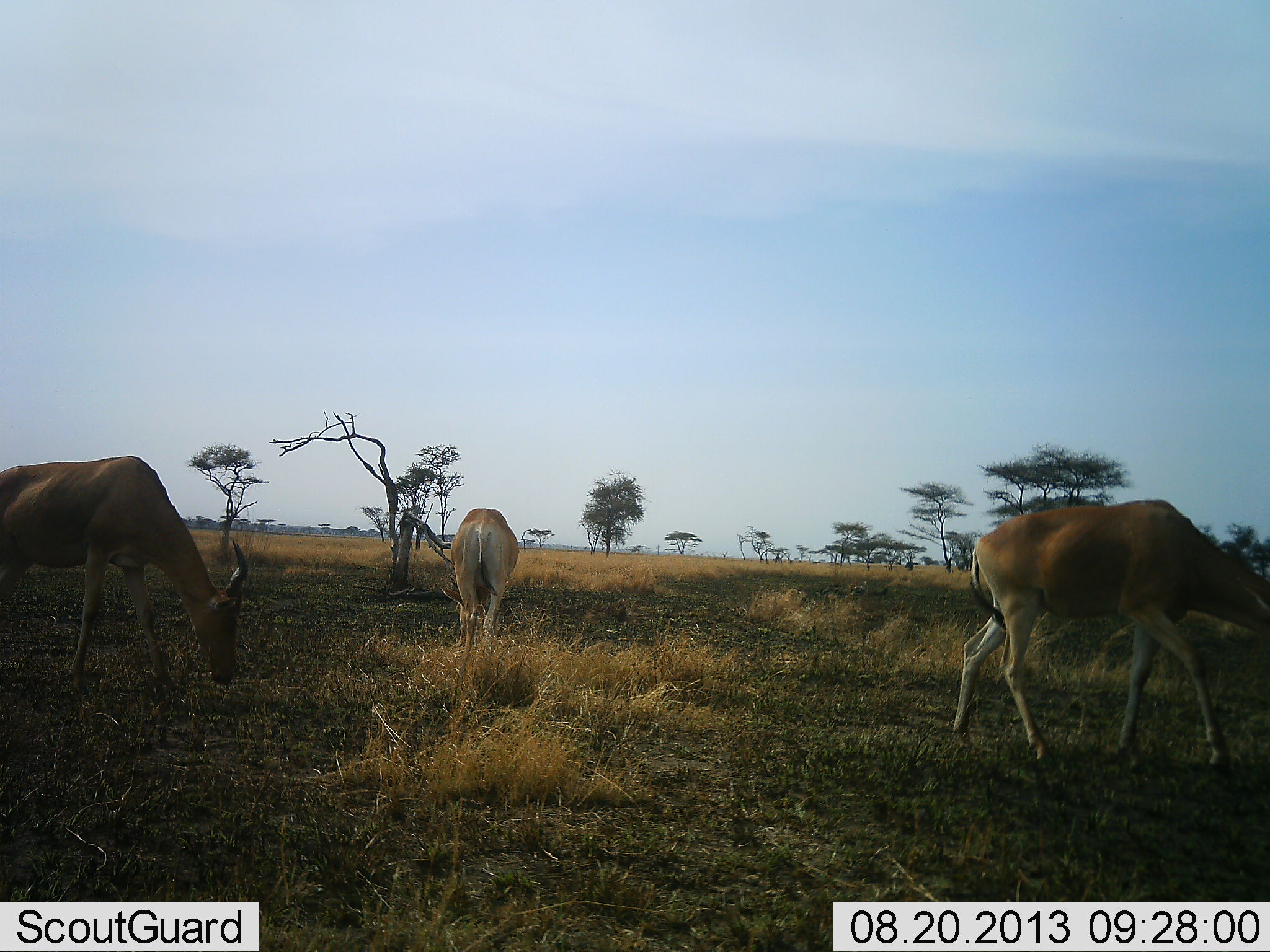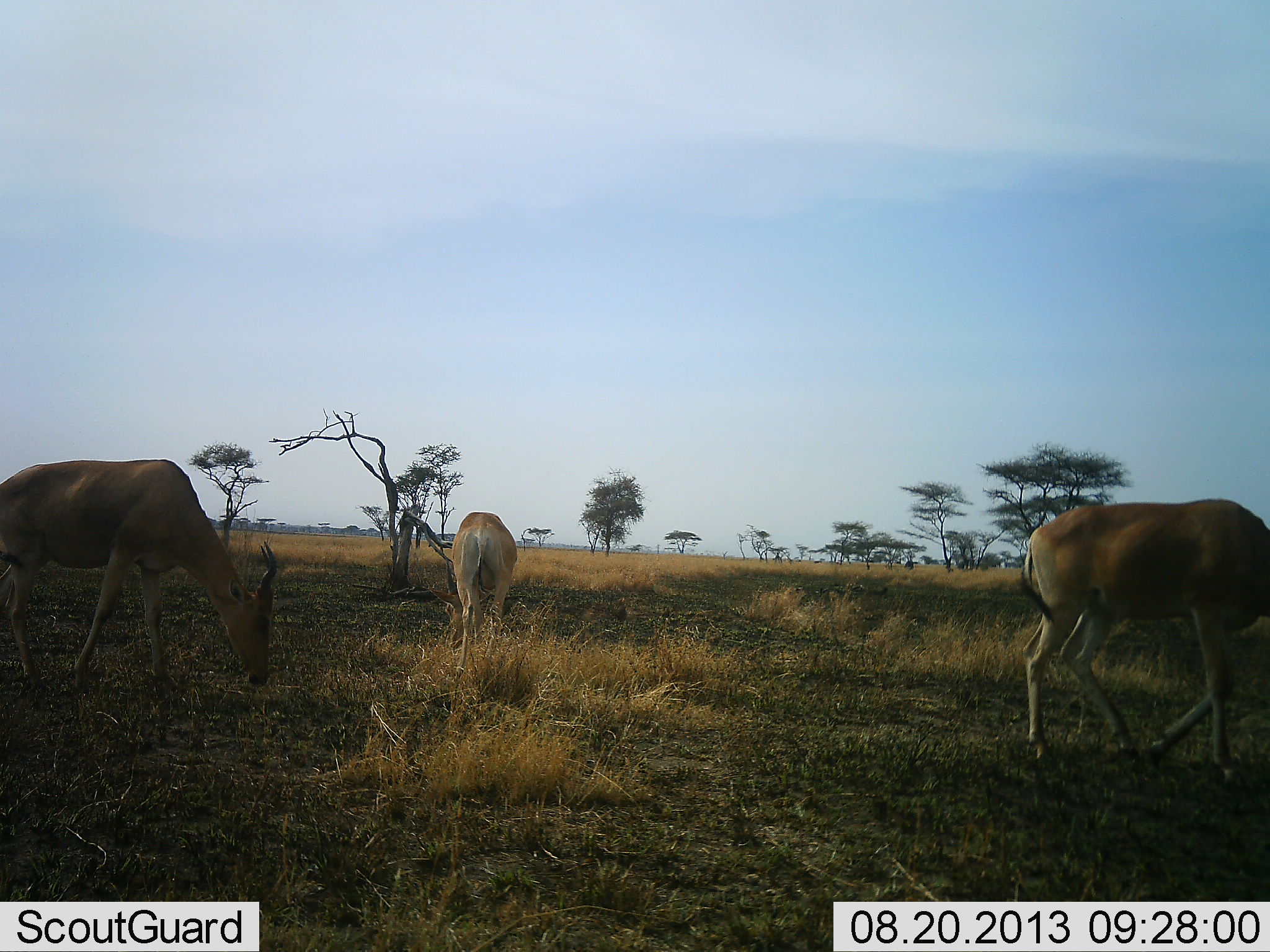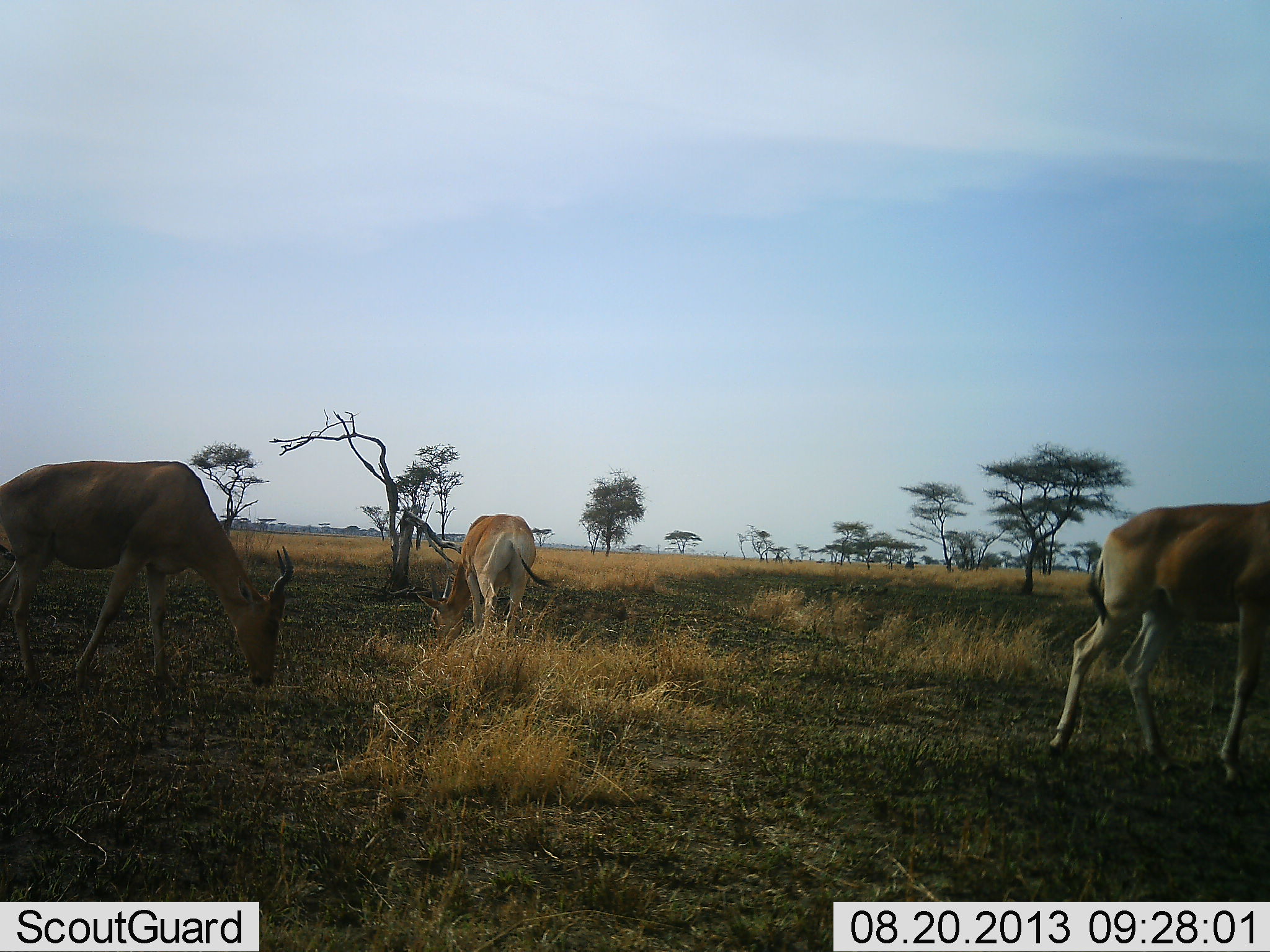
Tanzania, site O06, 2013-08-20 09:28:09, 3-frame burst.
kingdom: Animalia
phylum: Chordata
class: Mammalia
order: Artiodactyla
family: Bovidae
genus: Alcelaphus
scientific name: Alcelaphus buselaphus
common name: hartebeest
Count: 3.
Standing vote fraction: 8%.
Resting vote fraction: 0%.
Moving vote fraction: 48%.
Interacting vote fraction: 0%.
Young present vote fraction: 0%.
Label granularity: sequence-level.